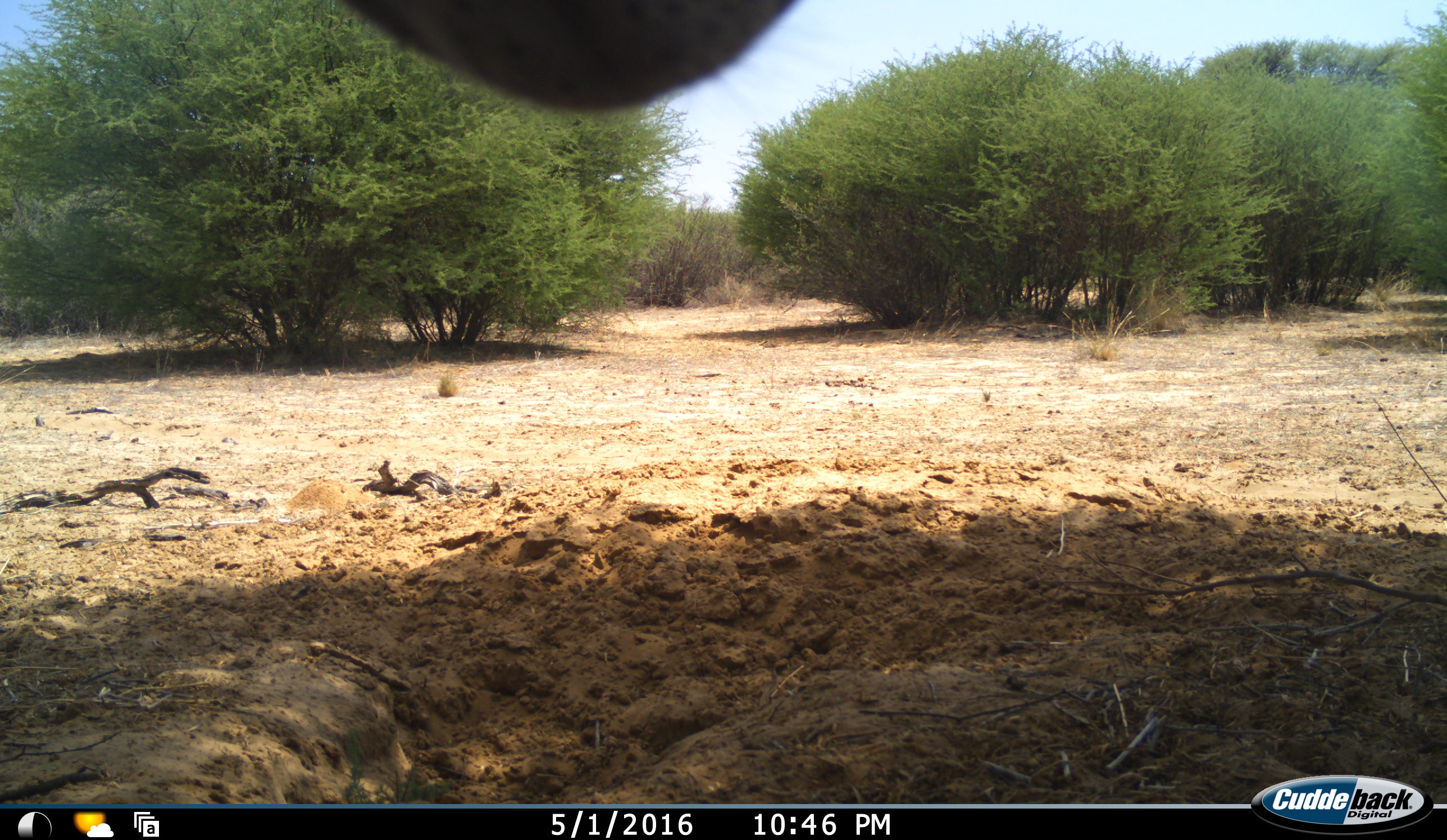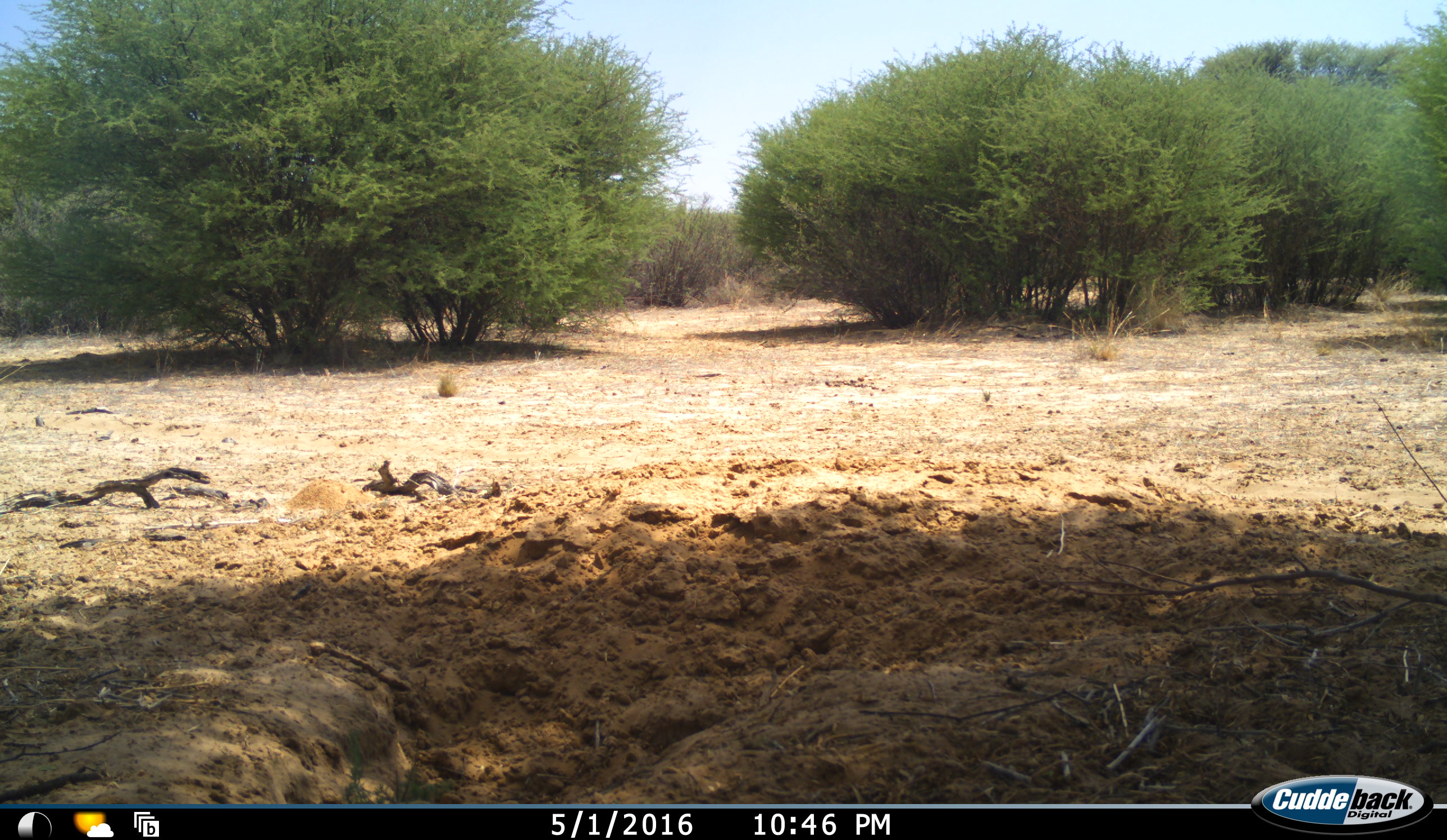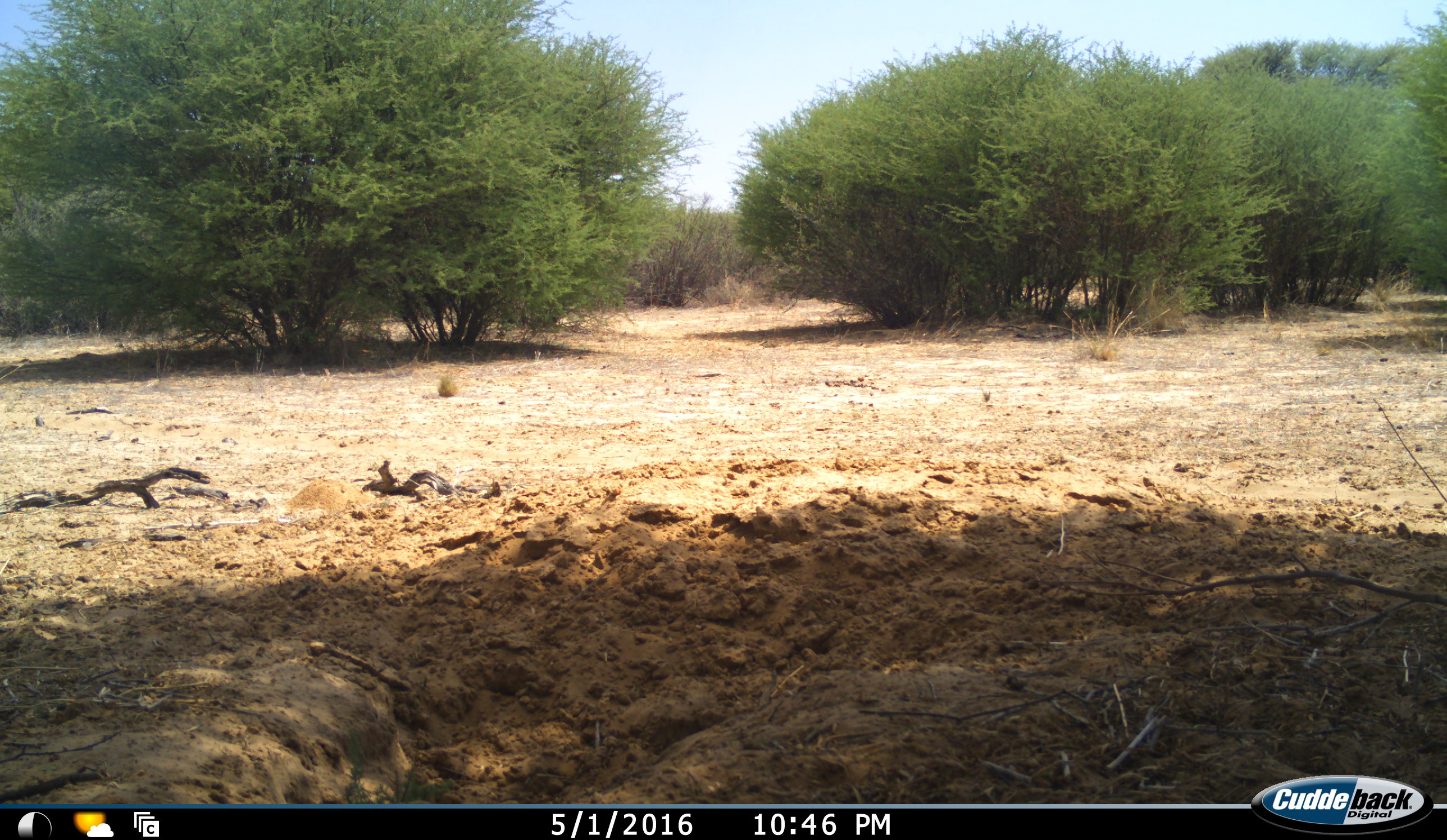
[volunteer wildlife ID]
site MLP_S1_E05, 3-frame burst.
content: unidentified animal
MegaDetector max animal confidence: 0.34